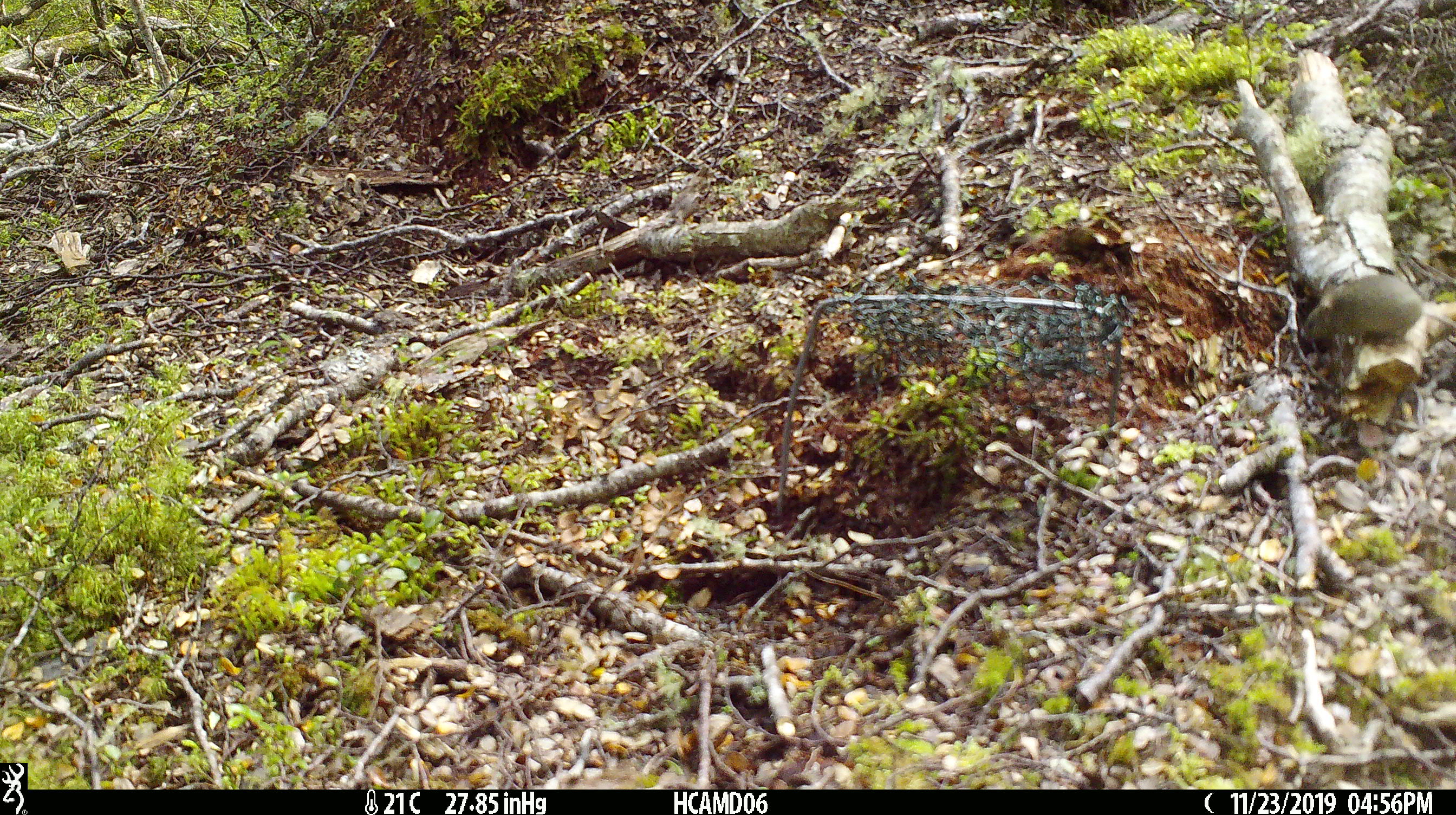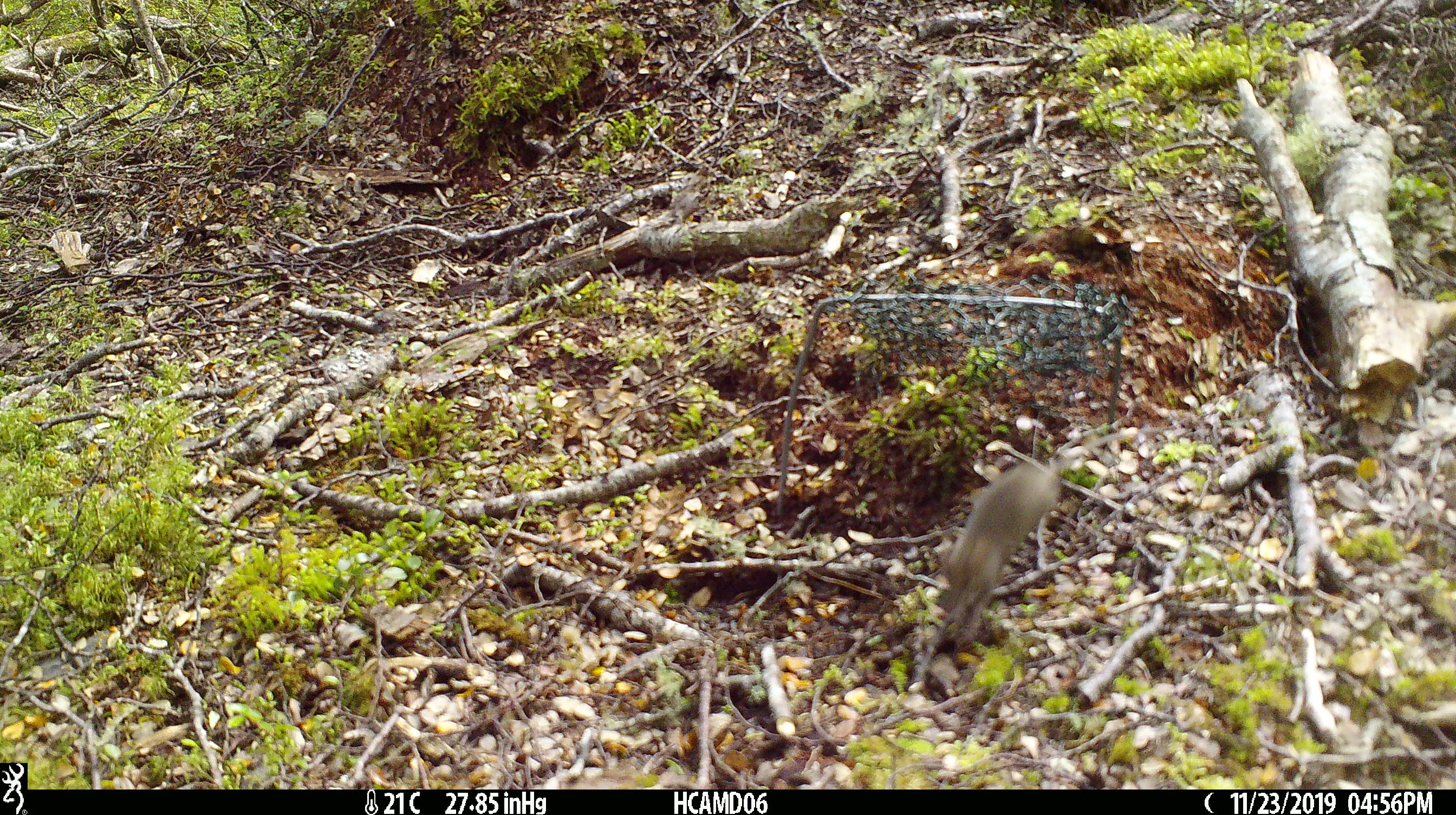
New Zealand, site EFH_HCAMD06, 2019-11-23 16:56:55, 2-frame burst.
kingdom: Animalia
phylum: Chordata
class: Mammalia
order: Rodentia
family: Muridae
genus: Mus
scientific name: Mus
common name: mouse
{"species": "mouse (Mus)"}